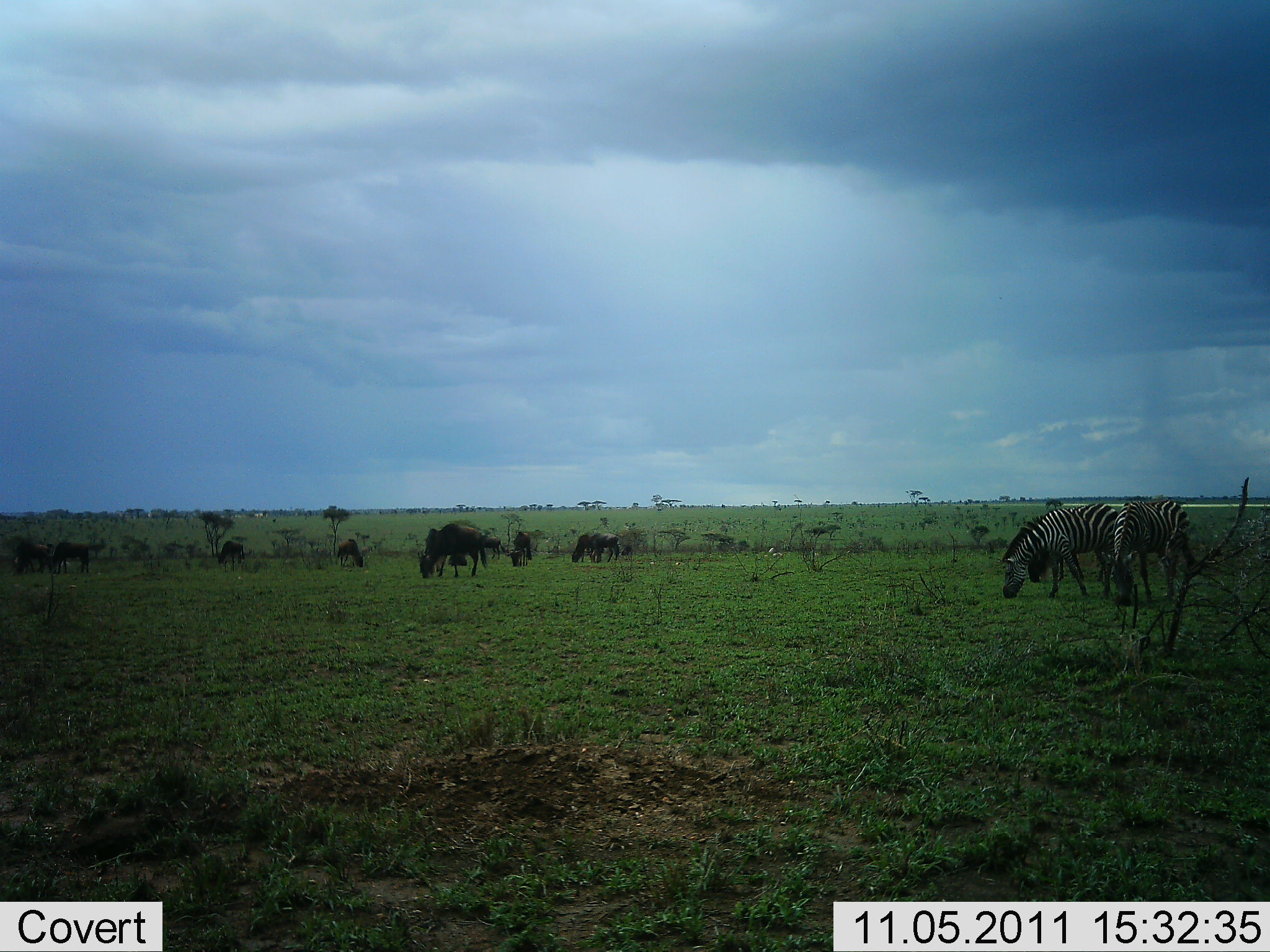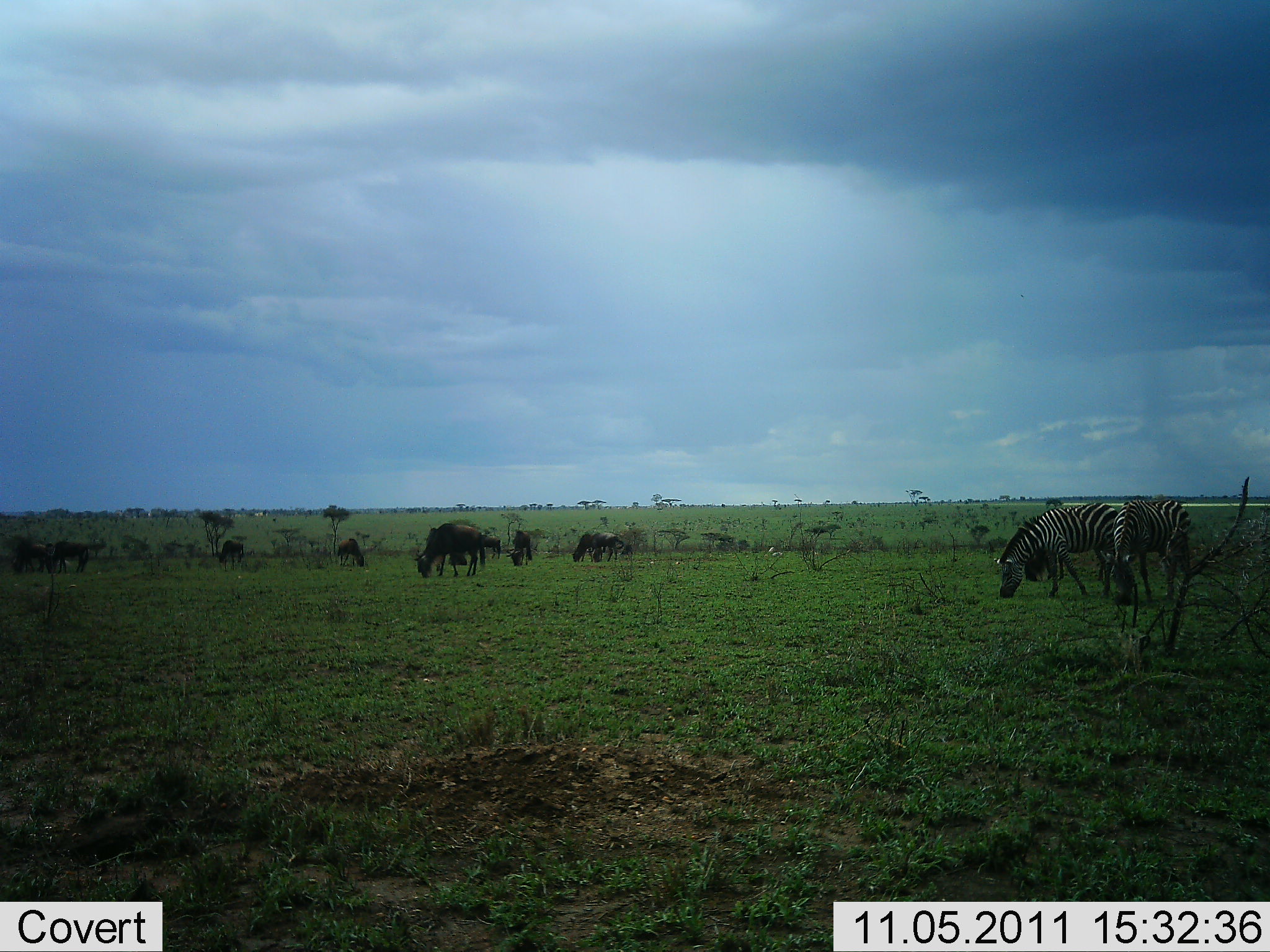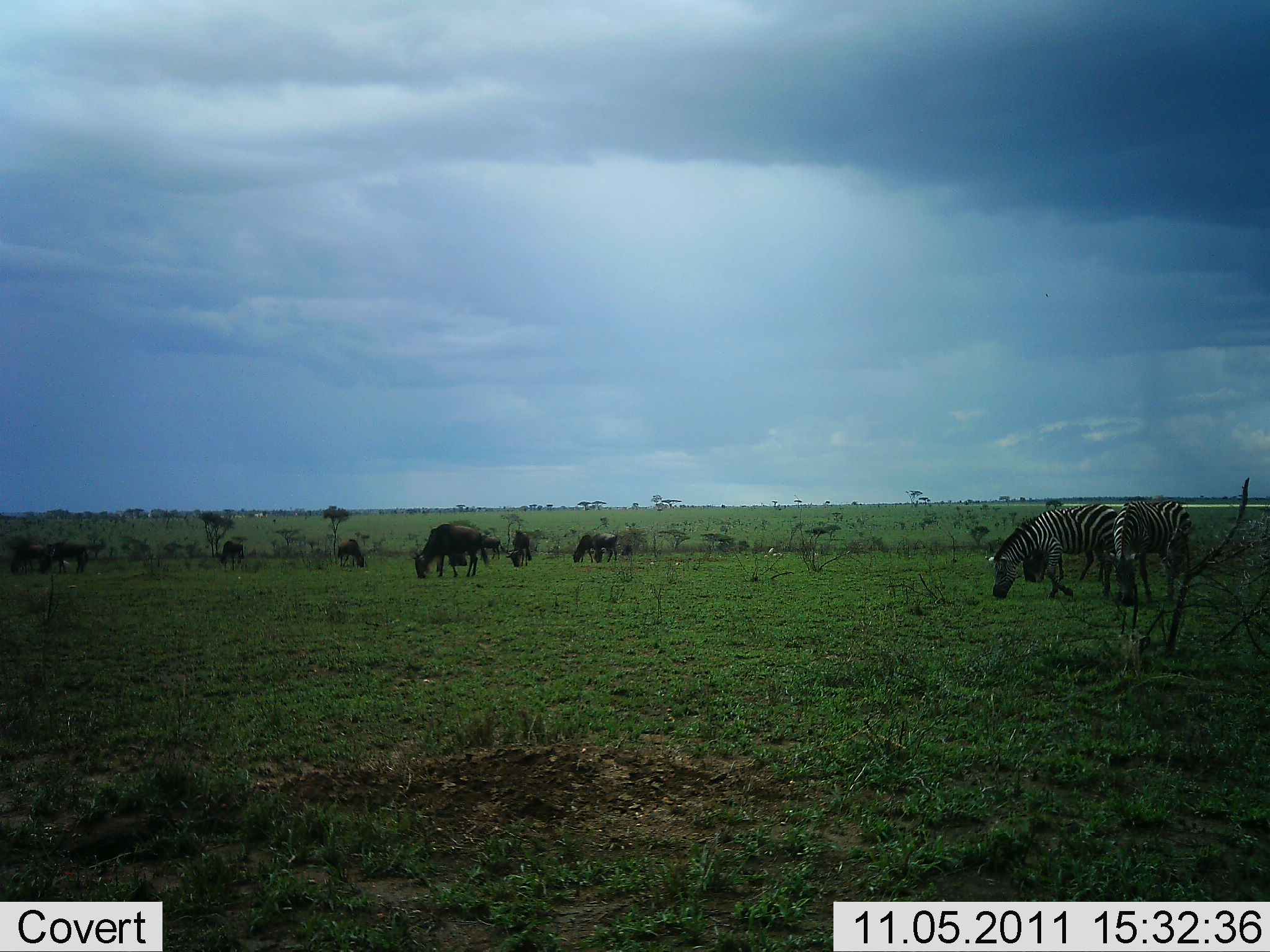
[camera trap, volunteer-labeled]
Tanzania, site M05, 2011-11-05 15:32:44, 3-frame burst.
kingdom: Animalia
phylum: Chordata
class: Mammalia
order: Artiodactyla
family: Bovidae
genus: Connochaetes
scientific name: Connochaetes taurinus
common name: blue wildebeest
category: wildebeest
Wildebeest (blue wildebeest) (Connochaetes taurinus), count 9. Behavior (volunteer vote fractions): standing 21%, resting 0%, moving 0%, interacting 0%. Young present (vote fraction): 0%. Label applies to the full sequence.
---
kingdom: Animalia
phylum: Chordata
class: Mammalia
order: Perissodactyla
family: Equidae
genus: Equus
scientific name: Equus quagga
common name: plains zebra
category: zebra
Zebra (plains zebra) (Equus quagga), count 2. Behavior (volunteer vote fractions): standing 13%, resting 0%, moving 7%, interacting 0%. Young present (vote fraction): 0%. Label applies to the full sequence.